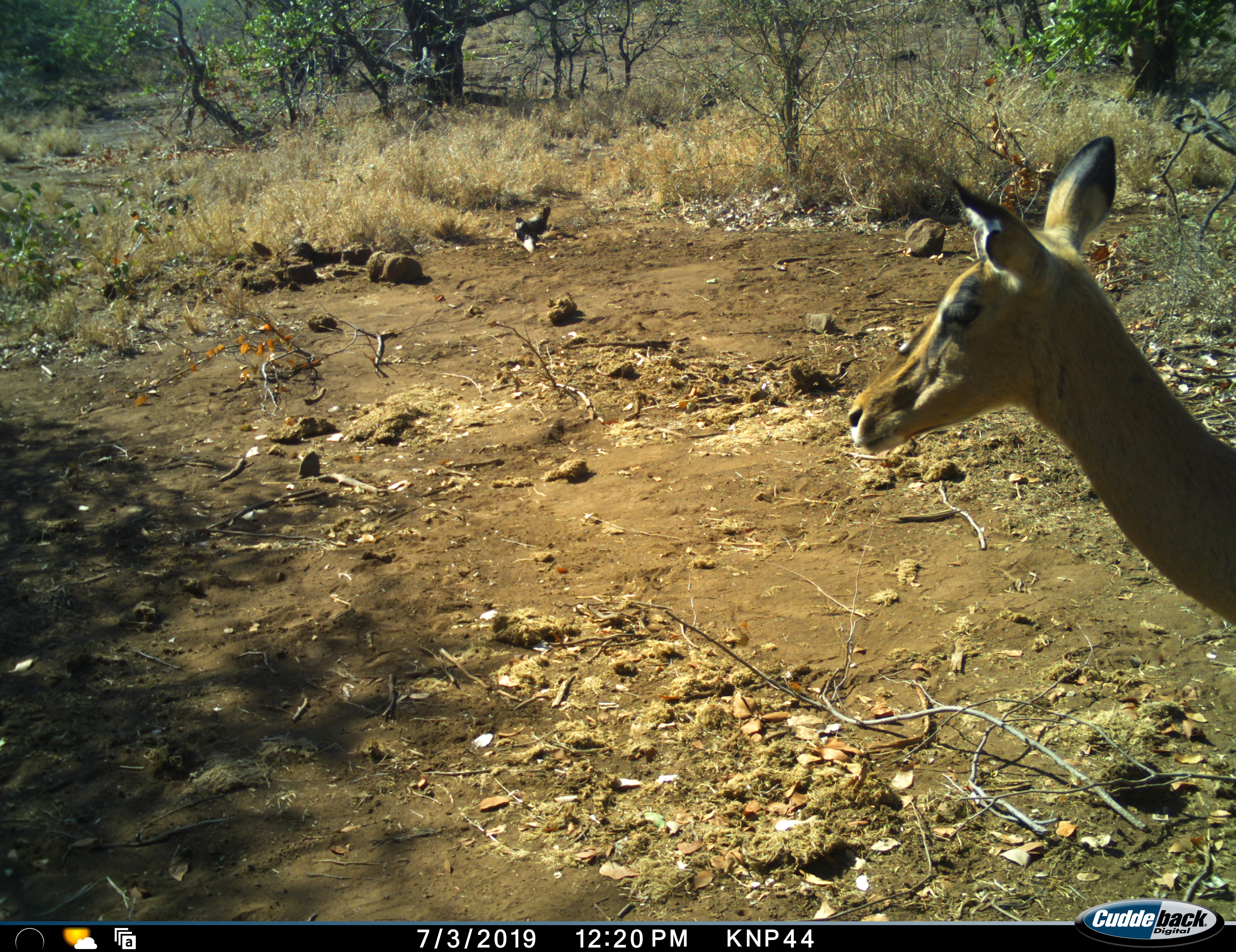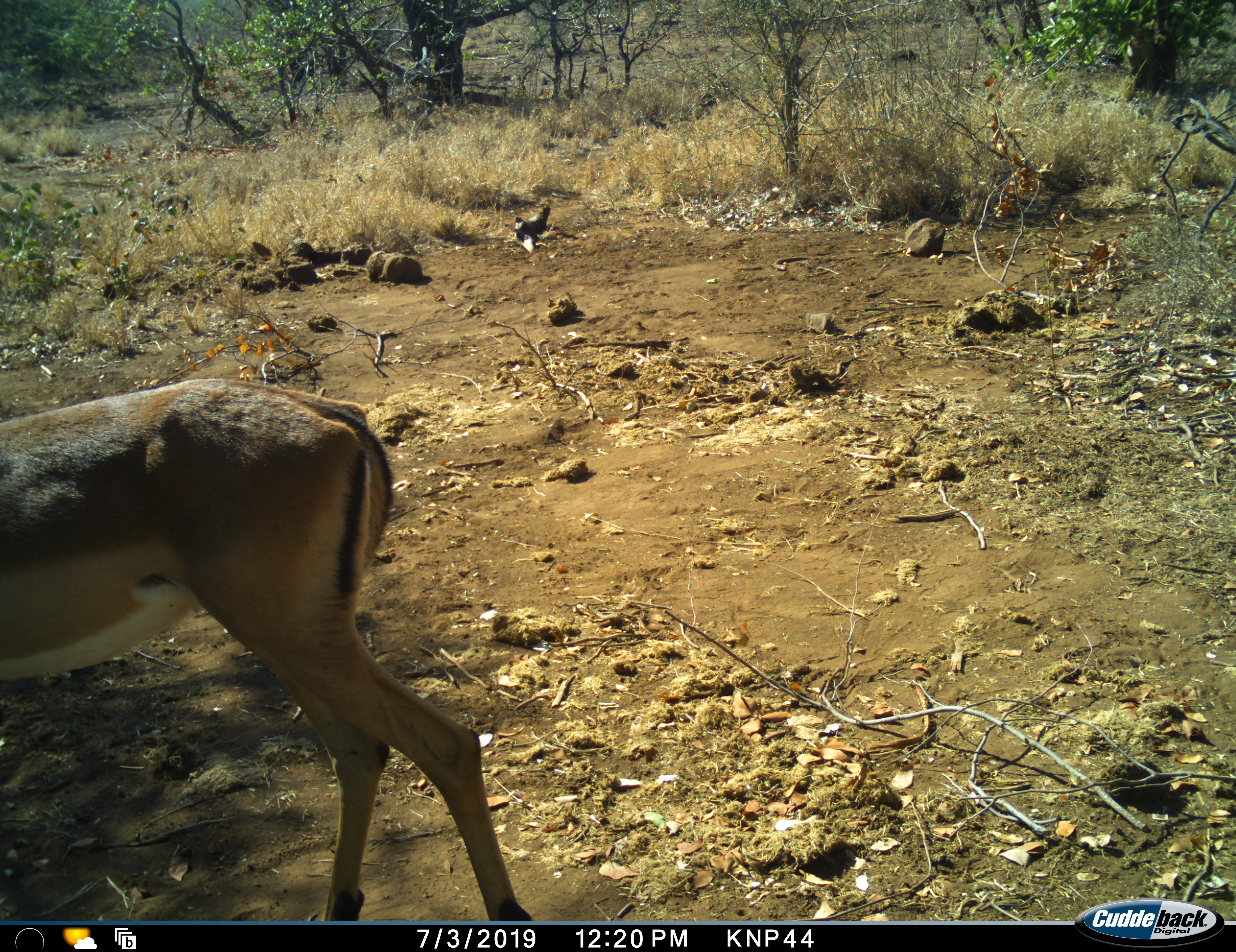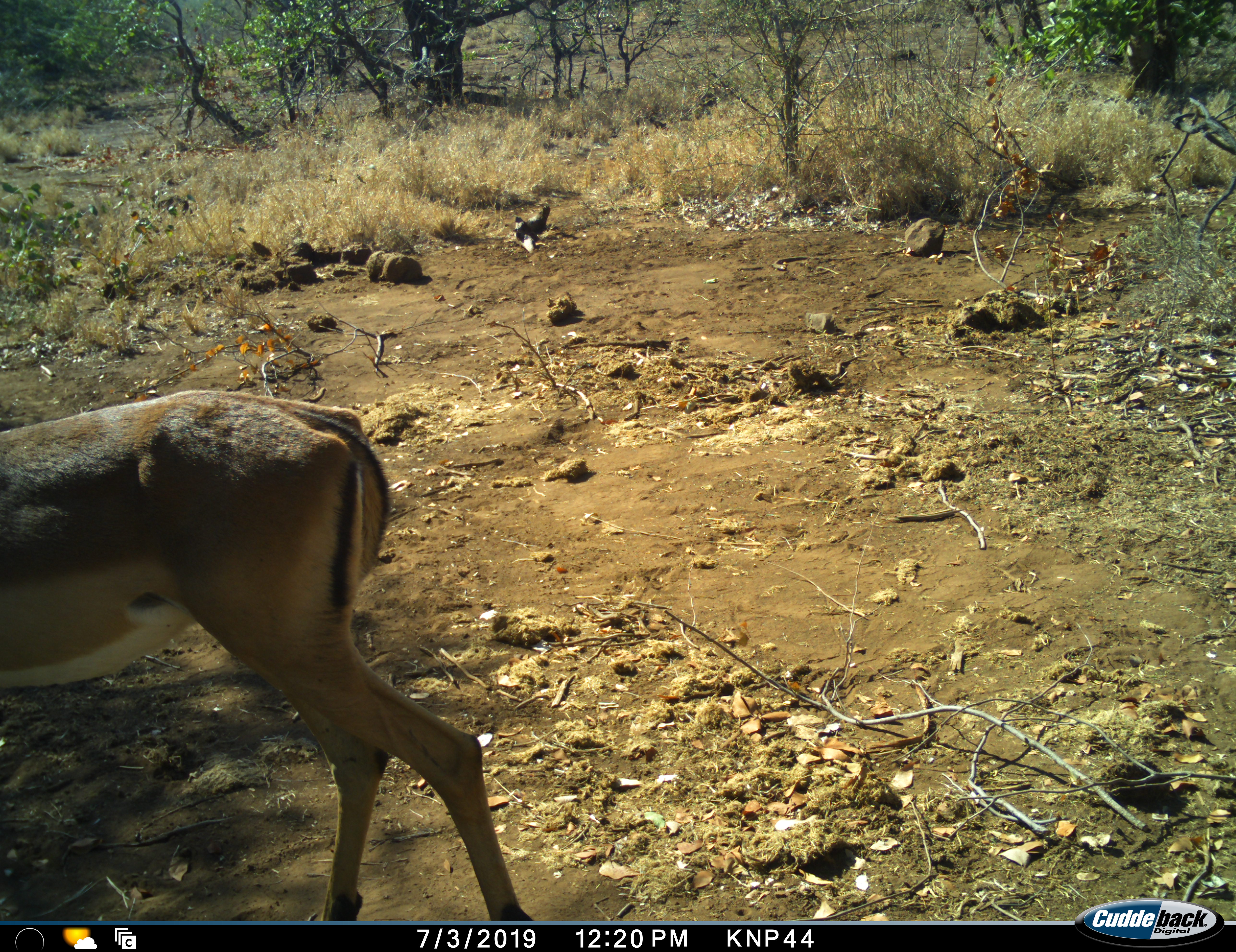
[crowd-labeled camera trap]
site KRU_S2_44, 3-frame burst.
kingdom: Animalia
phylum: Chordata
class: Mammalia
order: Artiodactyla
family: Bovidae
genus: Aepyceros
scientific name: Aepyceros melampus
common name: impala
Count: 1.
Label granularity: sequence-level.